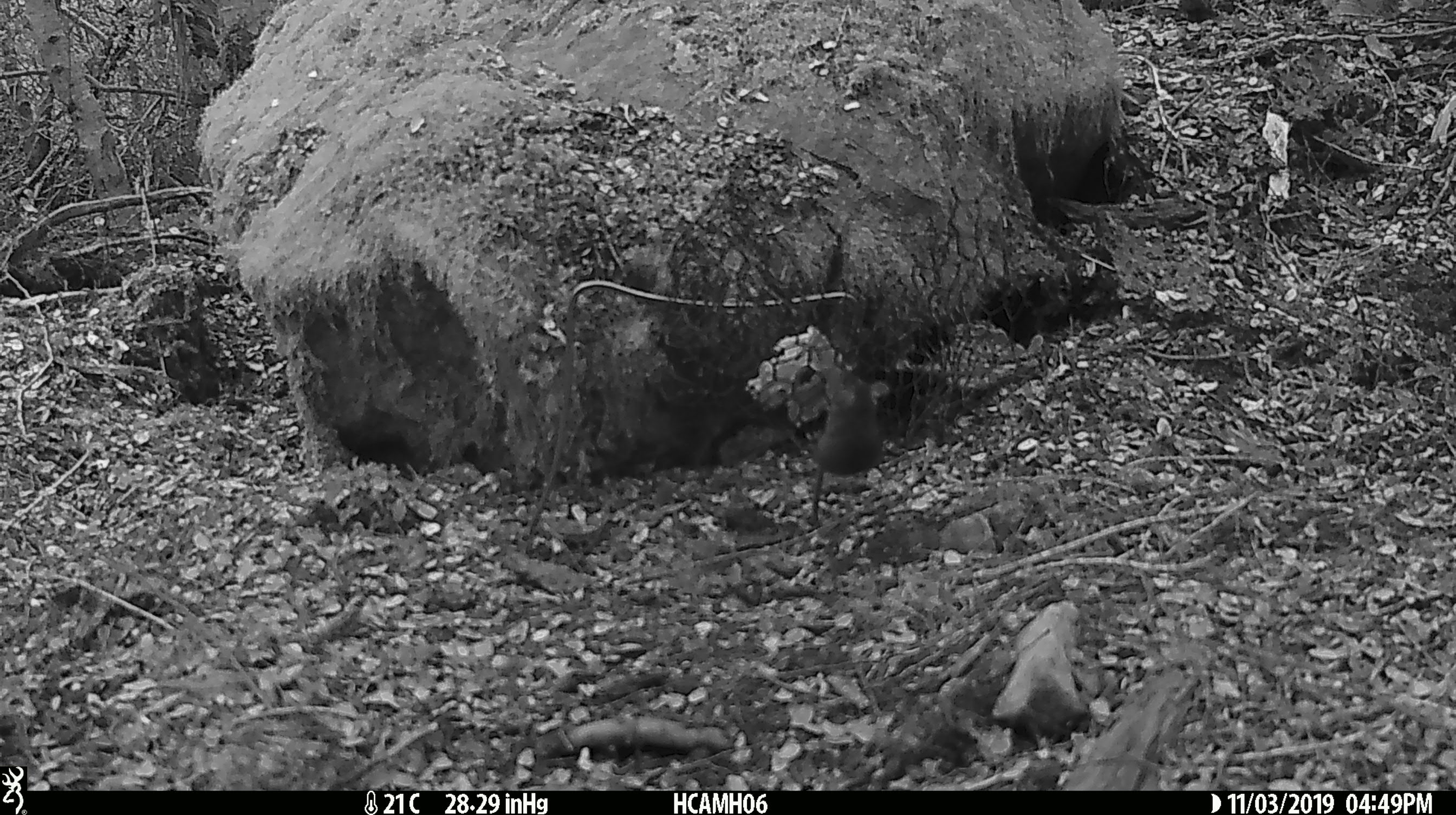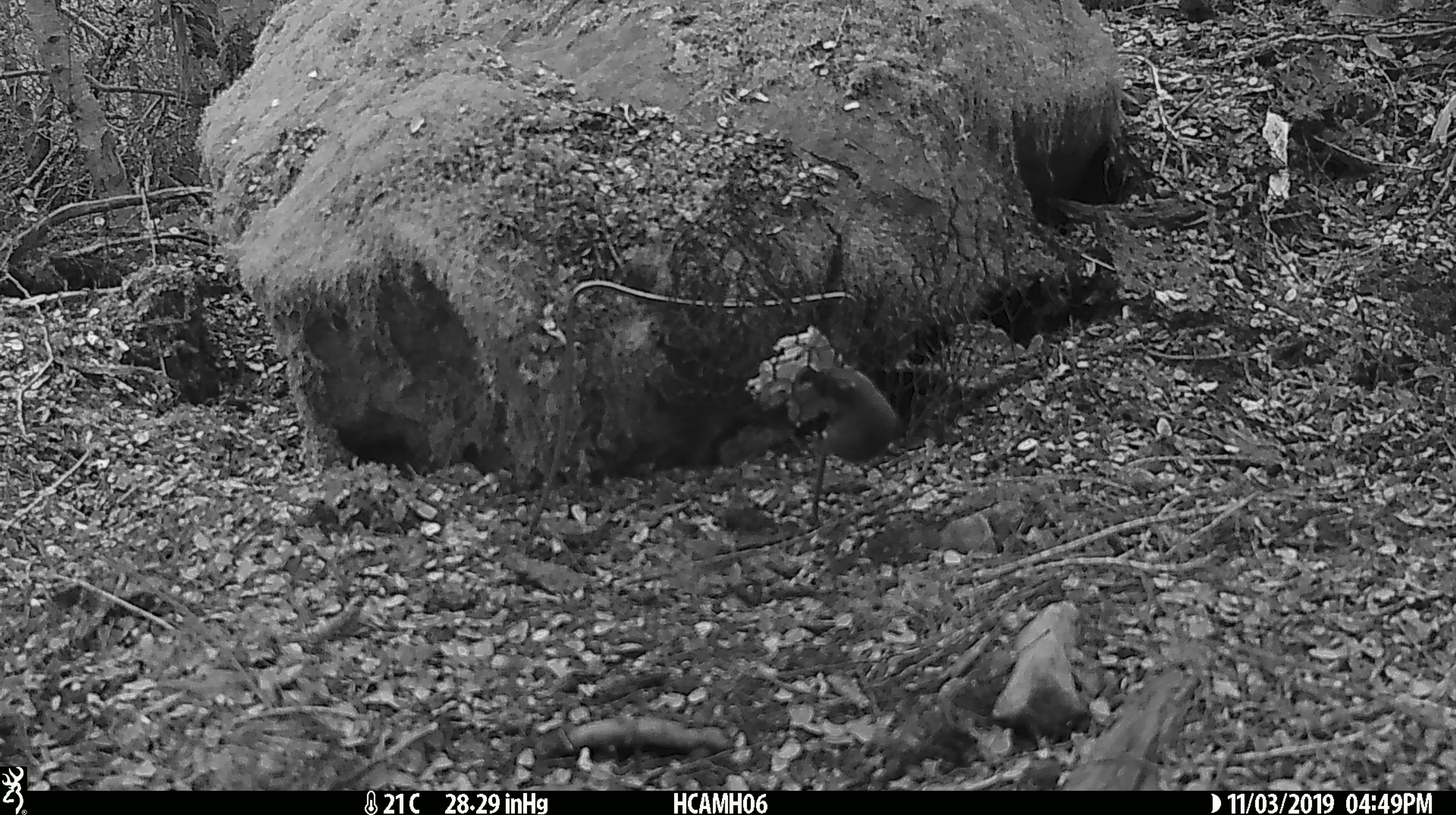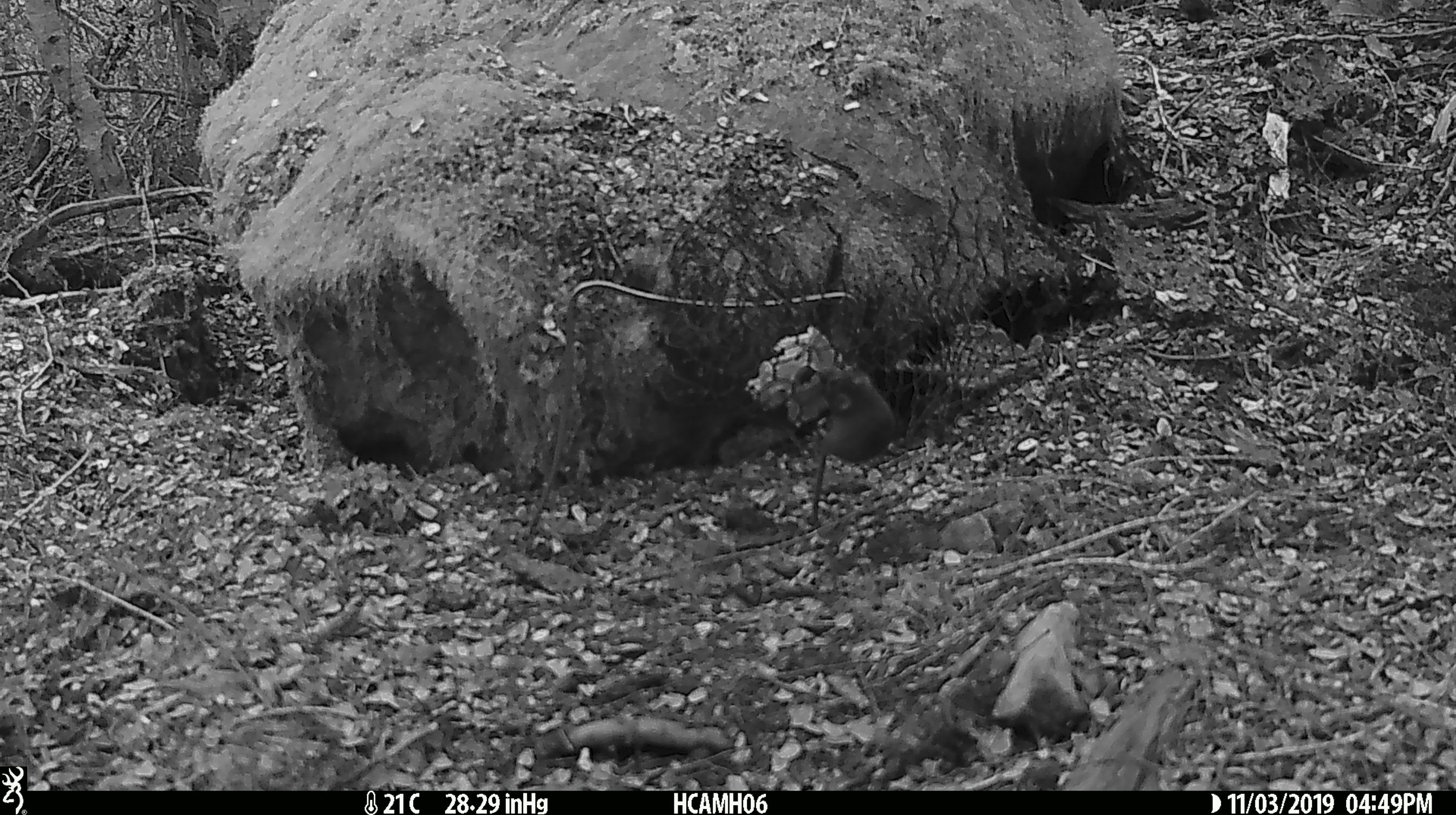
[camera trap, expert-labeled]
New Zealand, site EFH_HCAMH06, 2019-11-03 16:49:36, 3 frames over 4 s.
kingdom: Animalia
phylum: Chordata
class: Mammalia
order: Rodentia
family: Muridae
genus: Mus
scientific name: Mus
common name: mouse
Mouse (Mus).